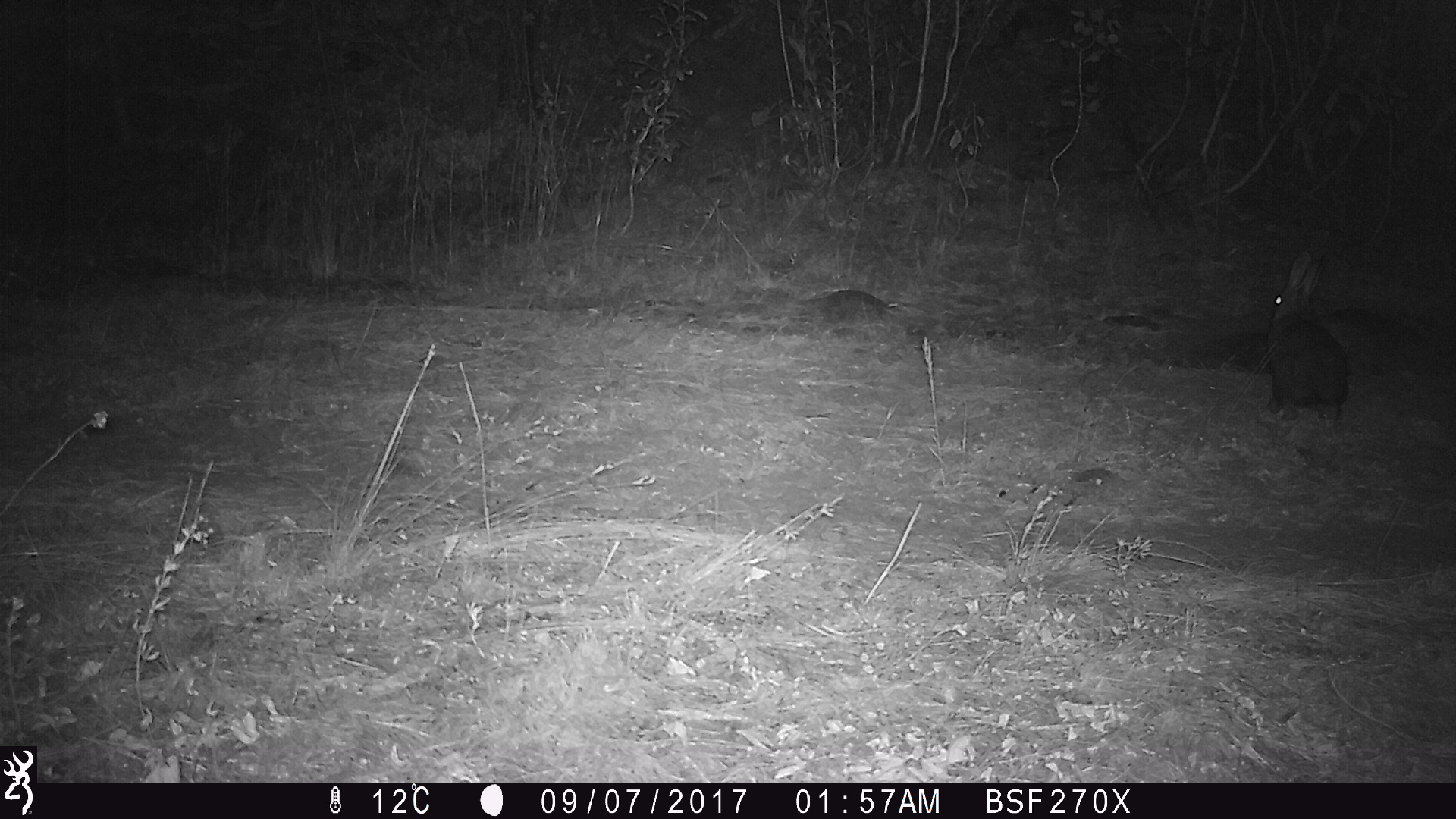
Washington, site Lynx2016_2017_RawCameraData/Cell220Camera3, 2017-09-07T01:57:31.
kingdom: Animalia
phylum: Chordata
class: Mammalia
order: Lagomorpha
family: Leporidae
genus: Lepus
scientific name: Lepus americanus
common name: snowshoe hare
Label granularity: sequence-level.